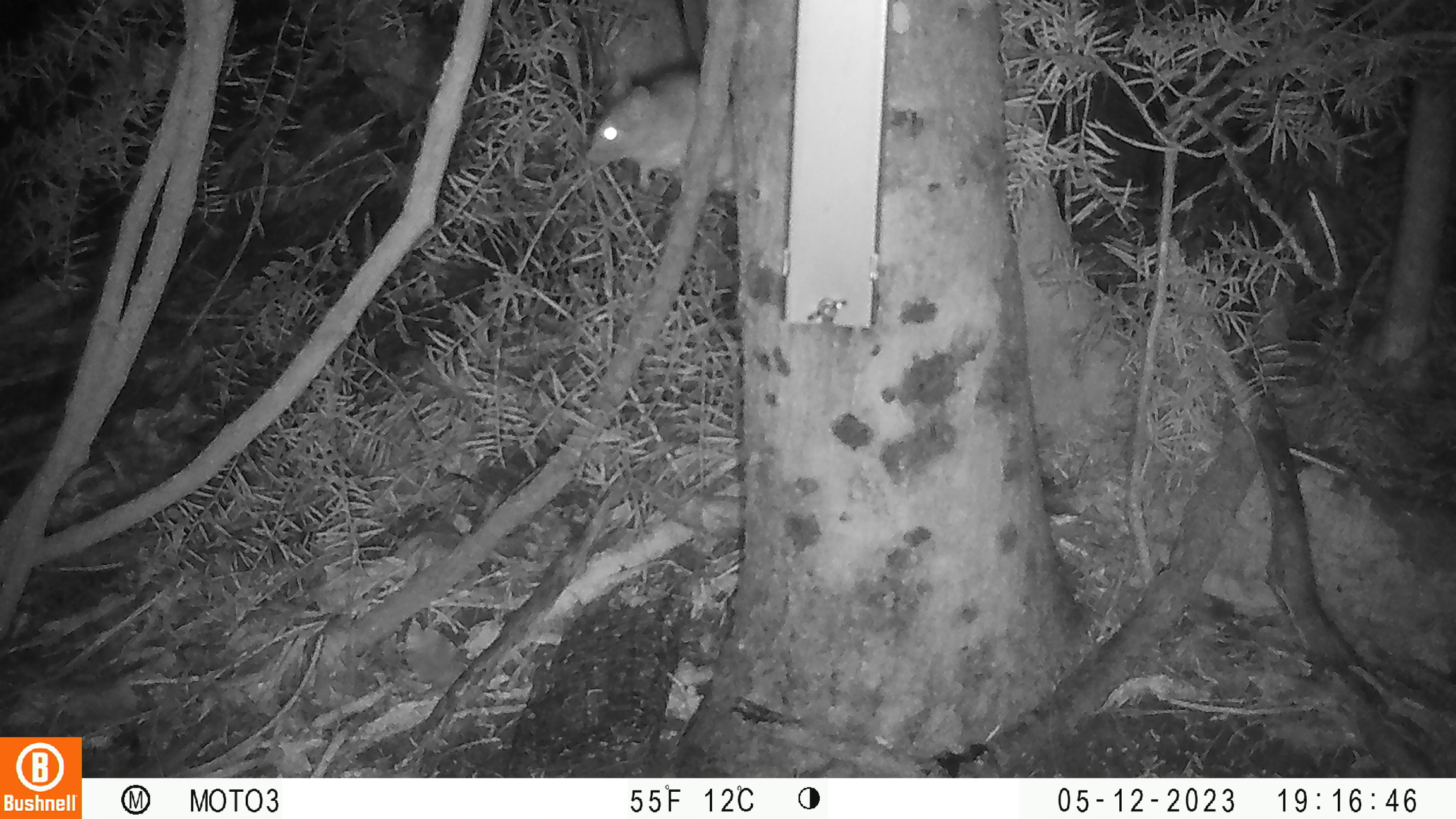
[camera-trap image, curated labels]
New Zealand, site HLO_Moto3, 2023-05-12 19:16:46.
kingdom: Animalia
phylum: Chordata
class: Mammalia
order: Rodentia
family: Muridae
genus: Rattus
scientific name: Rattus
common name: rat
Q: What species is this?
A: Rat (Rattus).